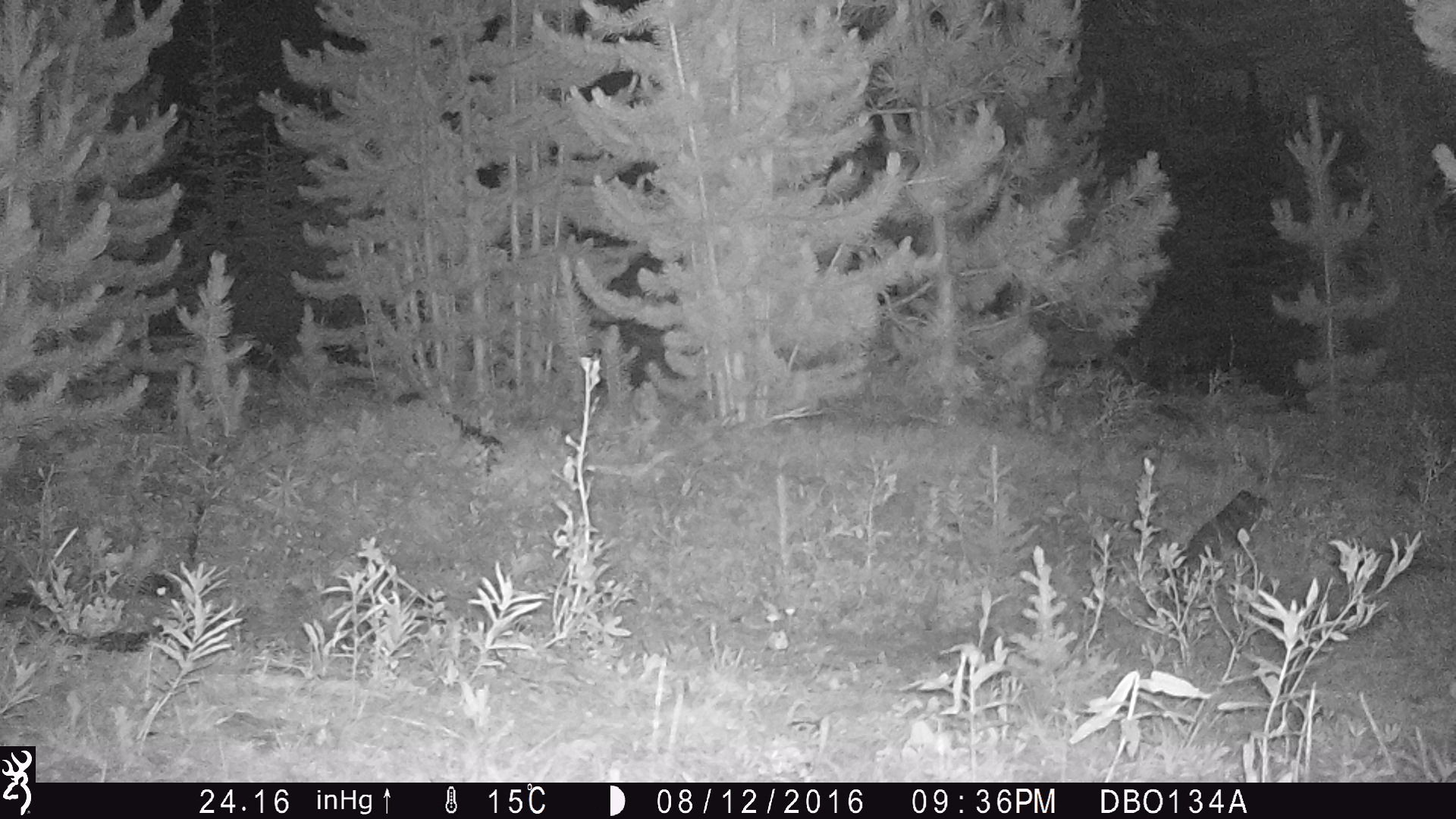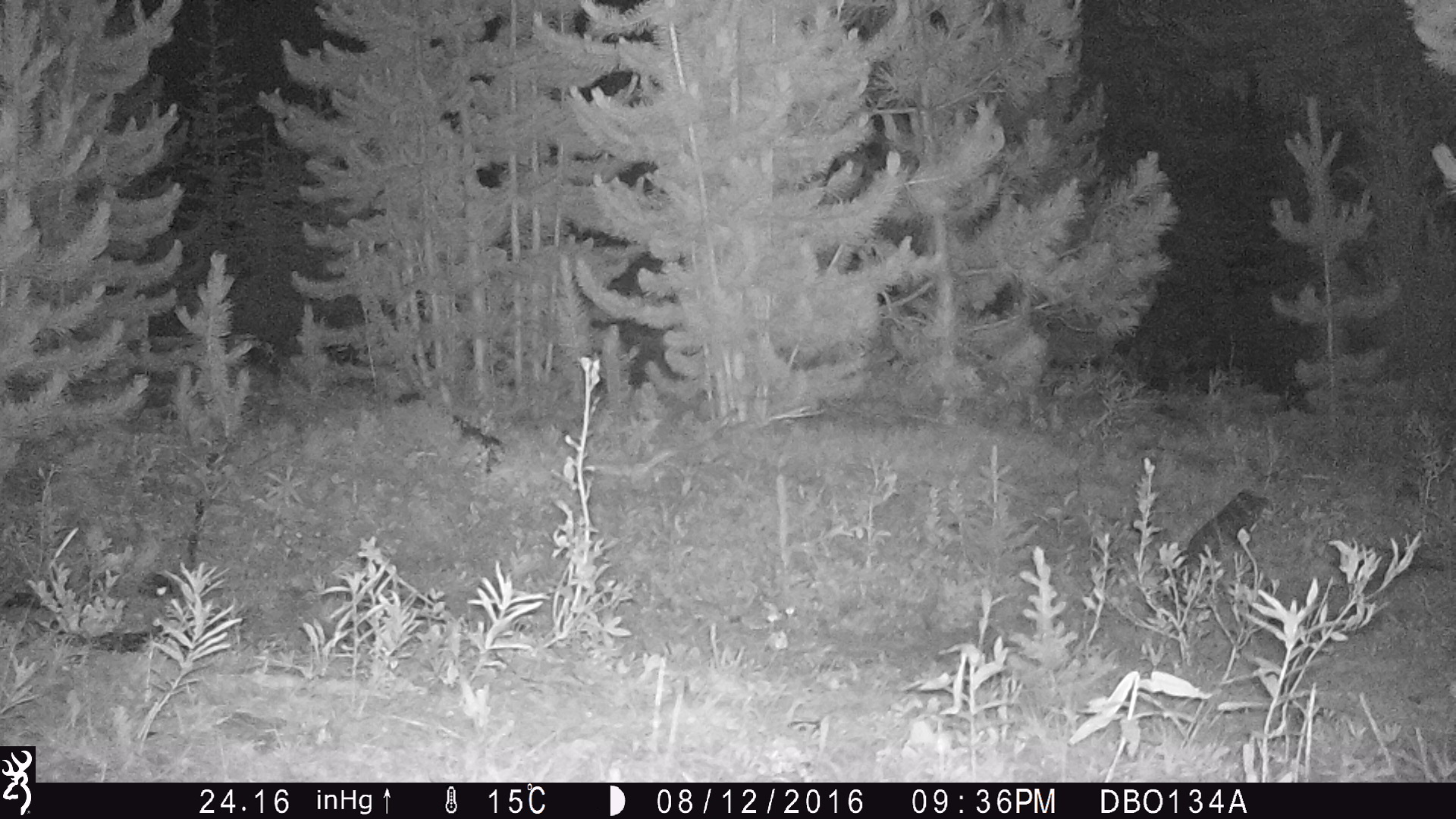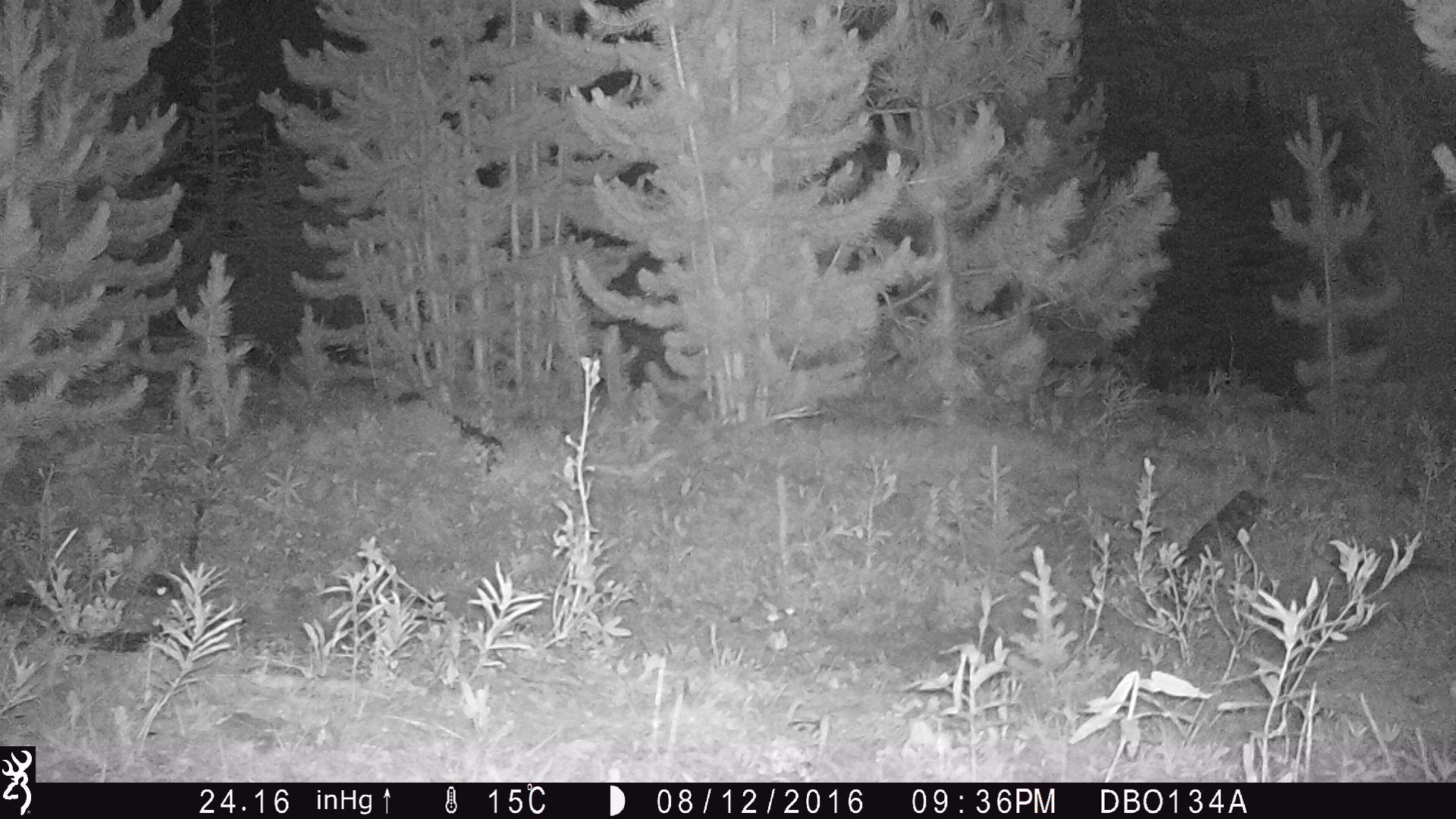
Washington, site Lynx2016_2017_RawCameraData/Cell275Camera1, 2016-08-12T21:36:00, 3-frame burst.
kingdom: Animalia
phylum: Chordata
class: Mammalia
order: Artiodactyla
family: Bovidae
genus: Bos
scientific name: Bos taurus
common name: domestic cattle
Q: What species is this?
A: Domestic cattle (Bos taurus).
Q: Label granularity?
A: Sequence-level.